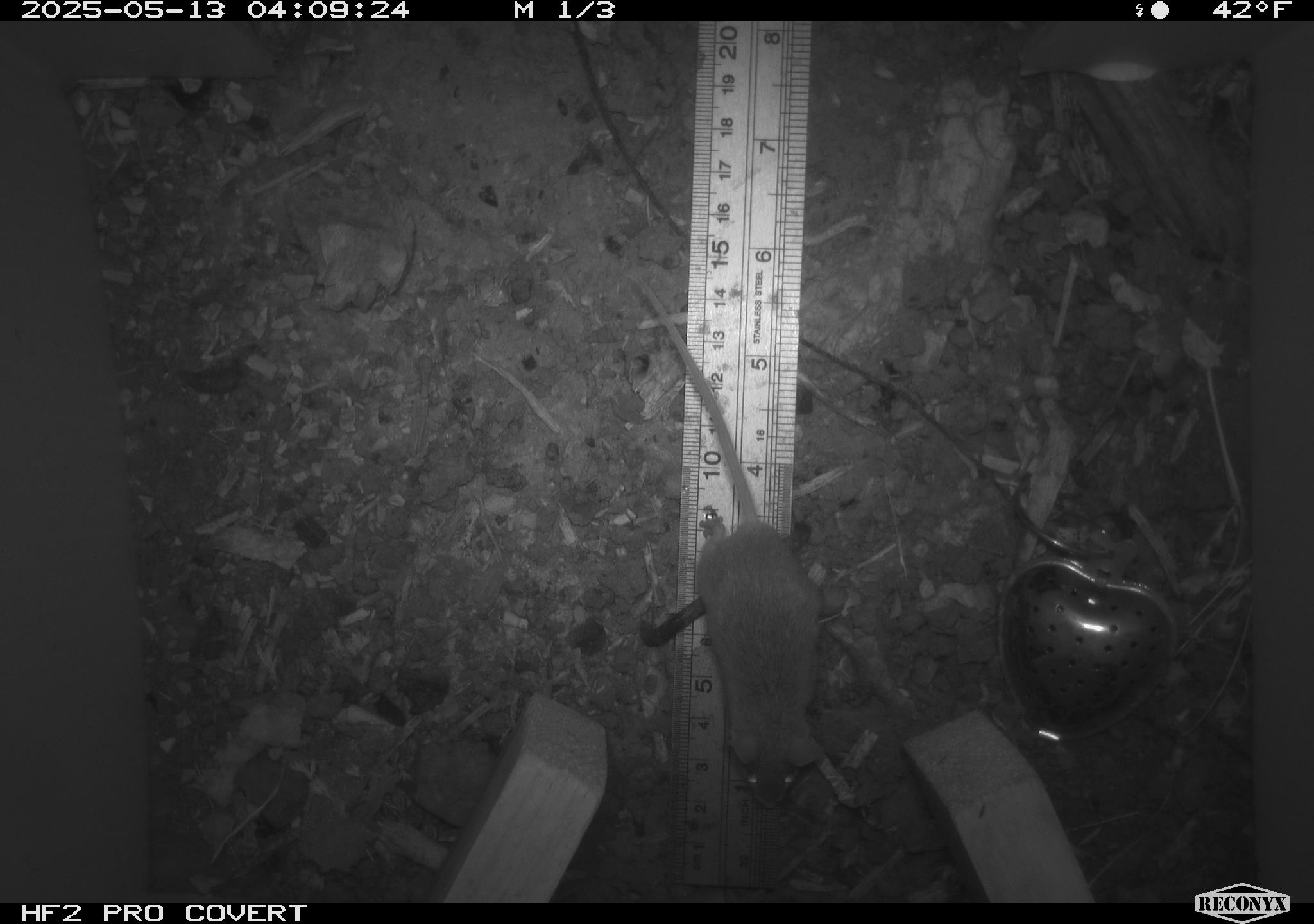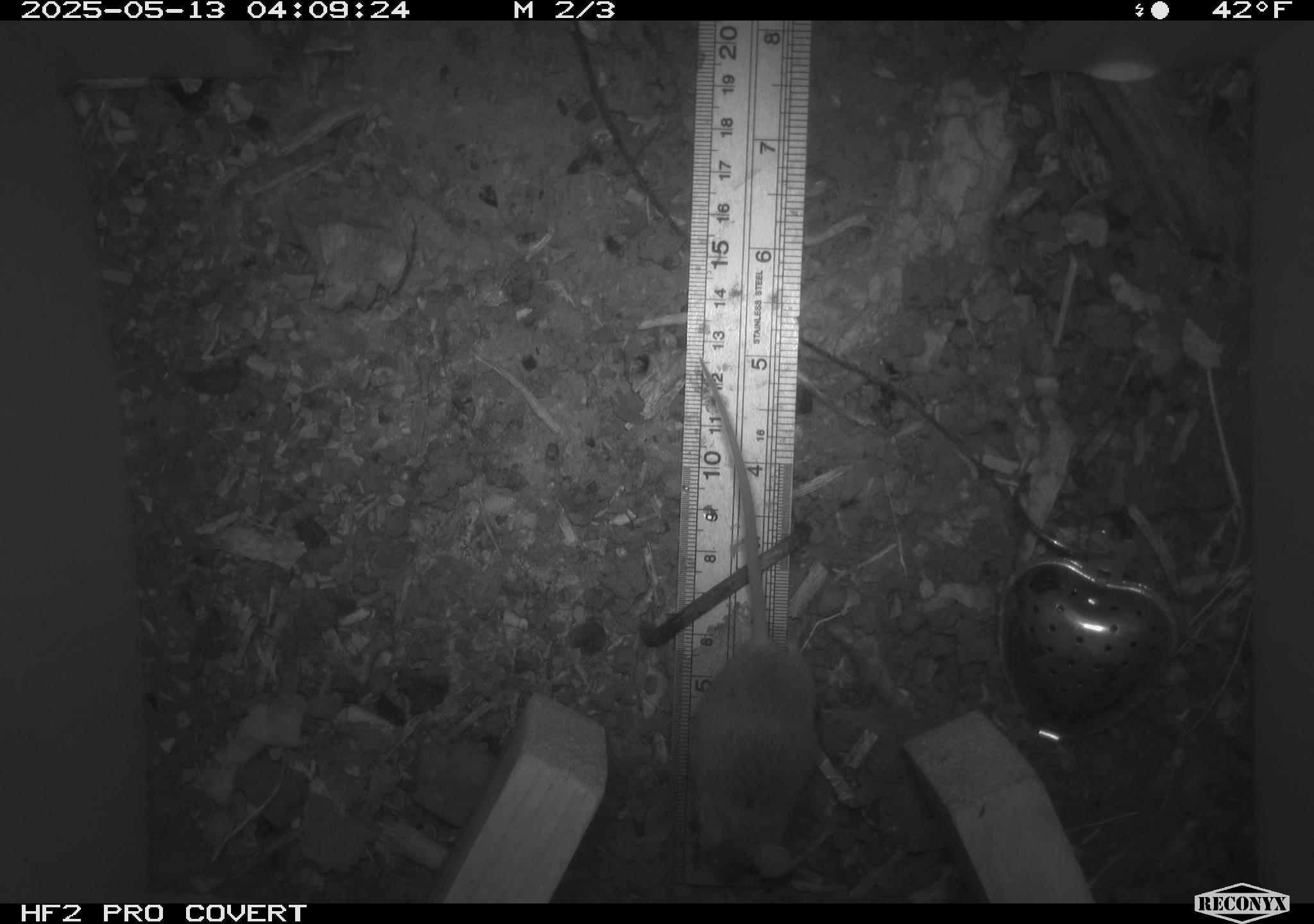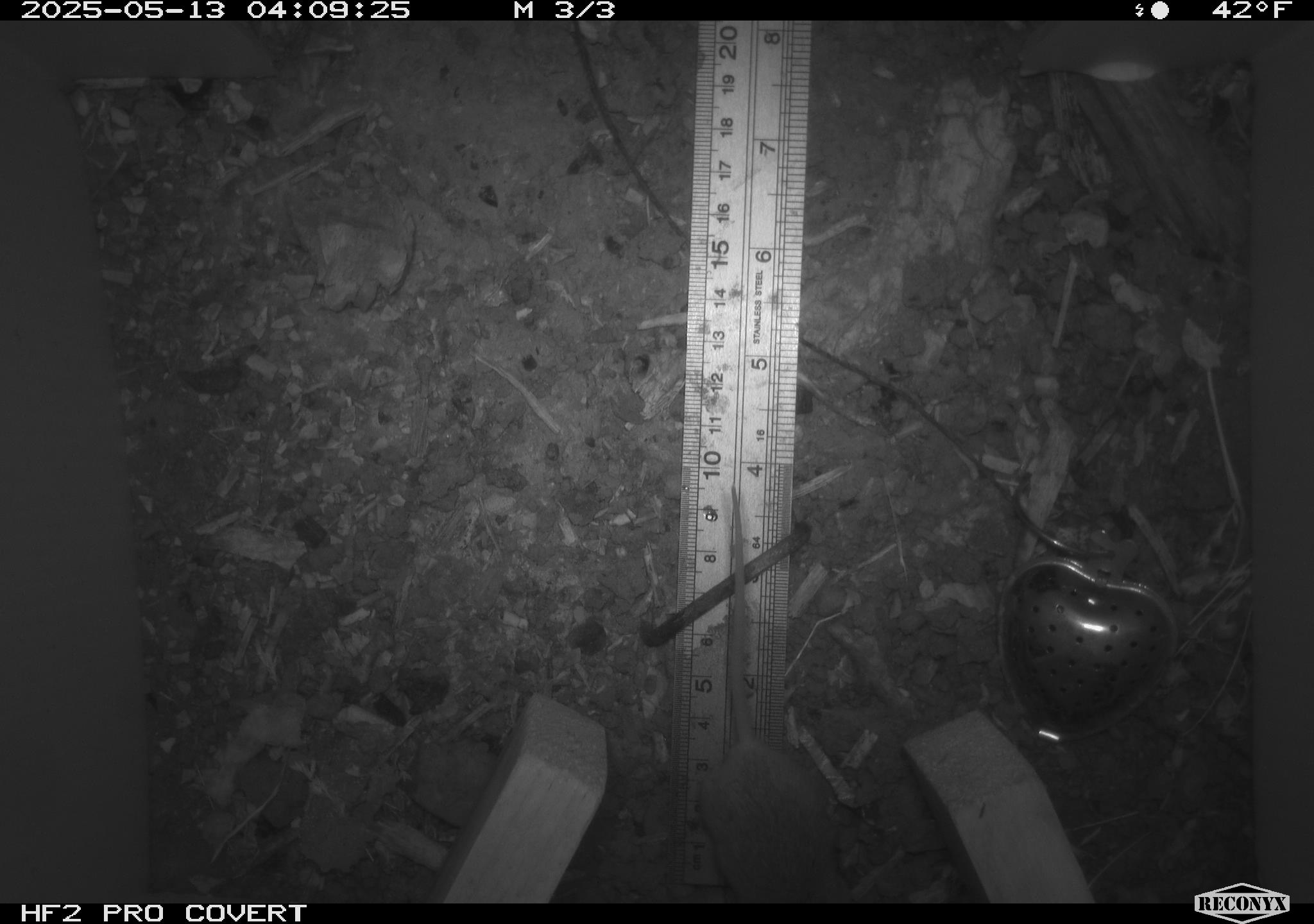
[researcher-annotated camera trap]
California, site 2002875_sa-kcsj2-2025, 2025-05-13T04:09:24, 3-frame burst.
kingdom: Animalia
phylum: Chordata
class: Mammalia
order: Rodentia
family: Muridae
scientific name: Muridae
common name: murids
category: muridae family